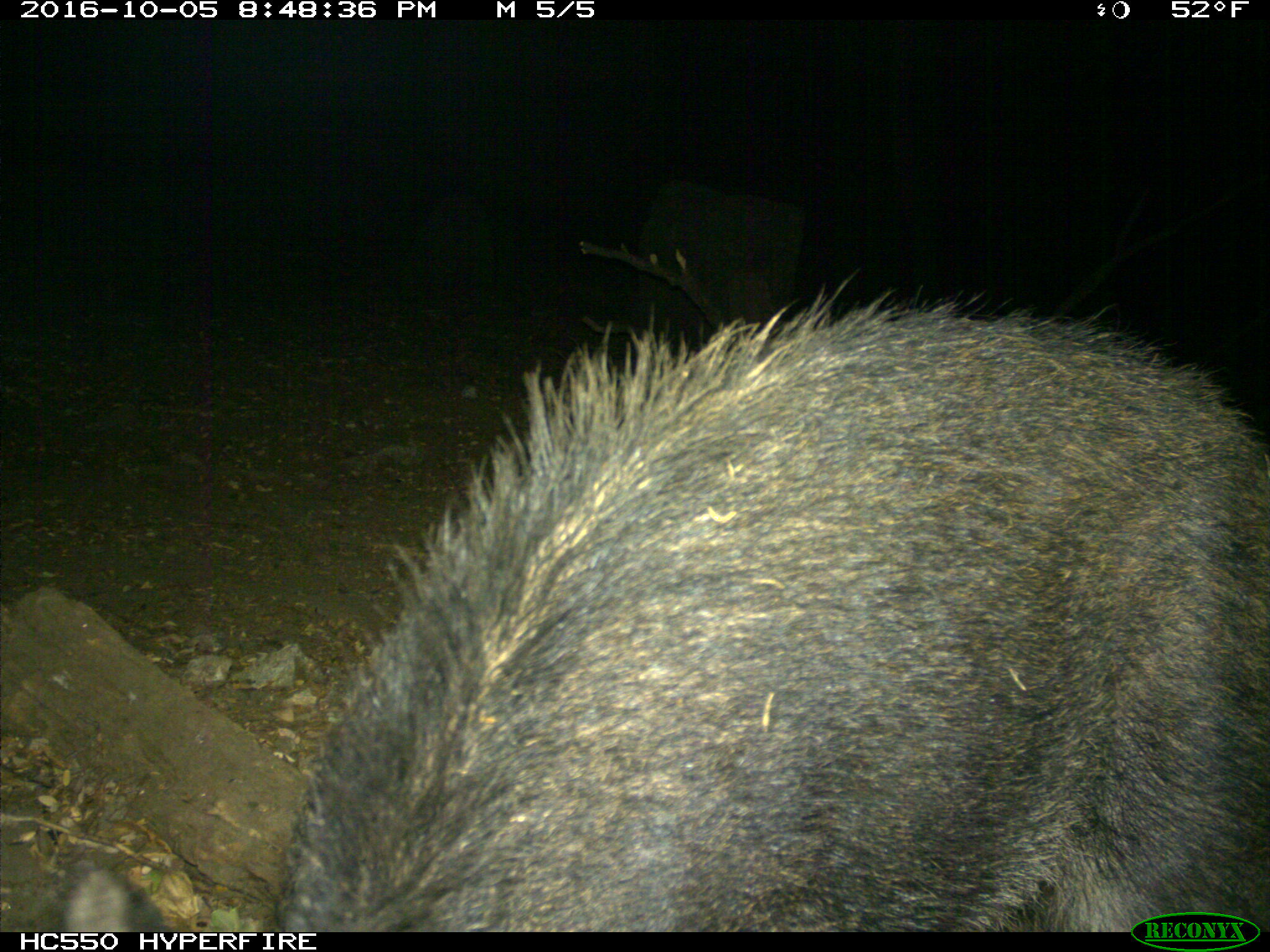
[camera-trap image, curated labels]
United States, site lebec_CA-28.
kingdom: Animalia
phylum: Chordata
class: Mammalia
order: Artiodactyla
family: Suidae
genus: Sus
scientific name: Sus scrofa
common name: wild boar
Sus scrofa (wild boar).